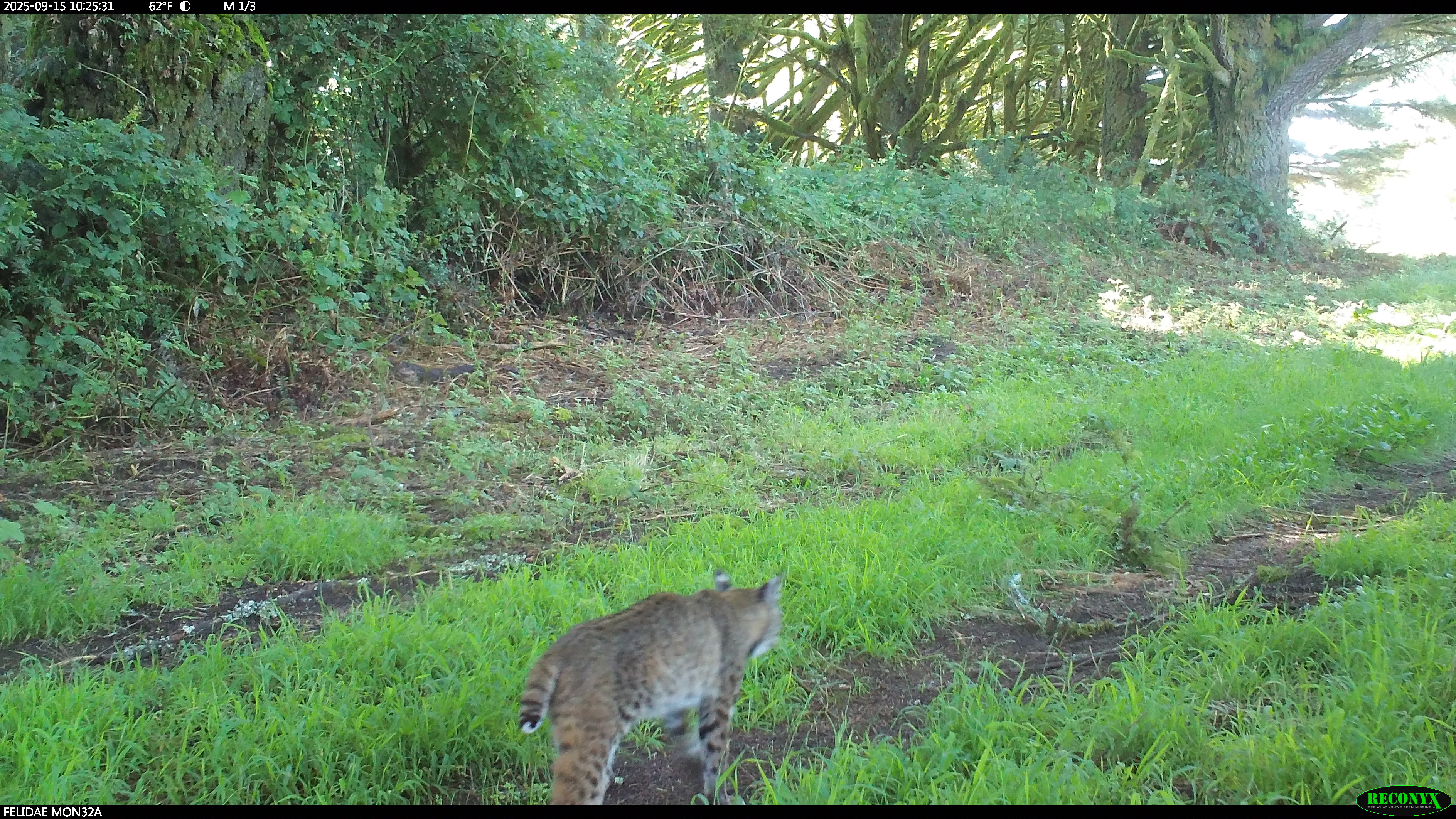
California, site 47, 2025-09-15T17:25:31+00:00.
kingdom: Animalia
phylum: Chordata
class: Mammalia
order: Carnivora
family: Felidae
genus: Lynx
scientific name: Lynx rufus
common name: bobcat